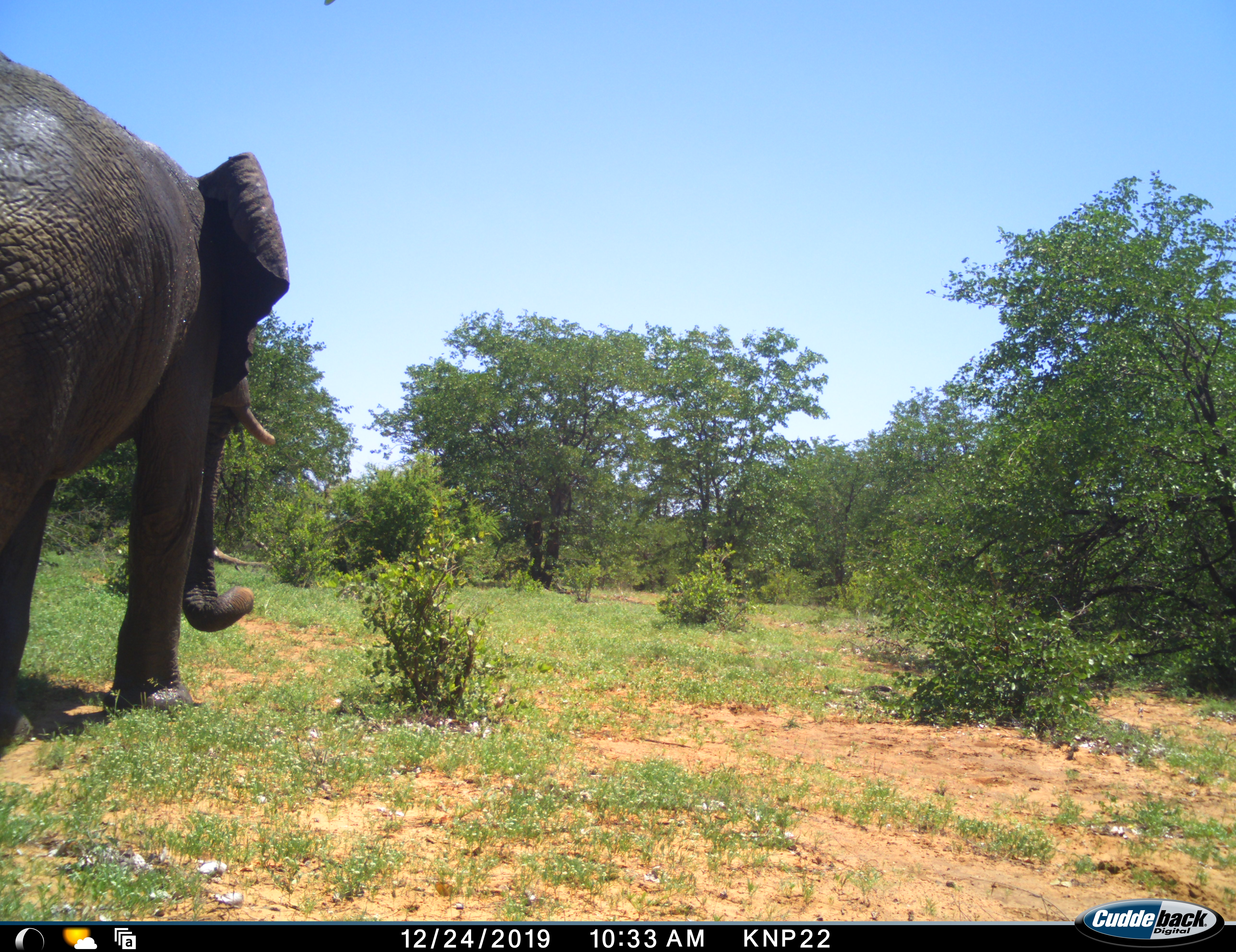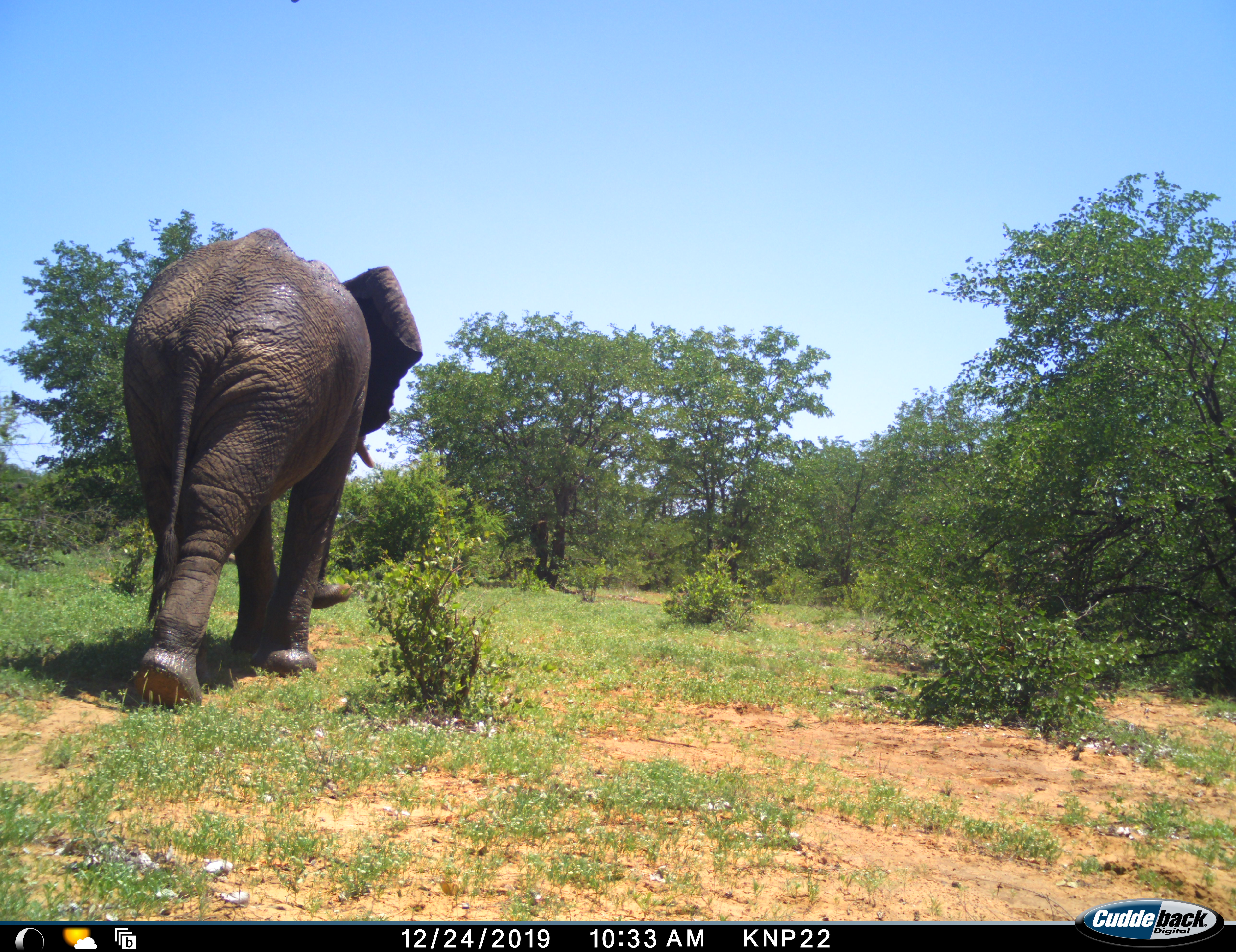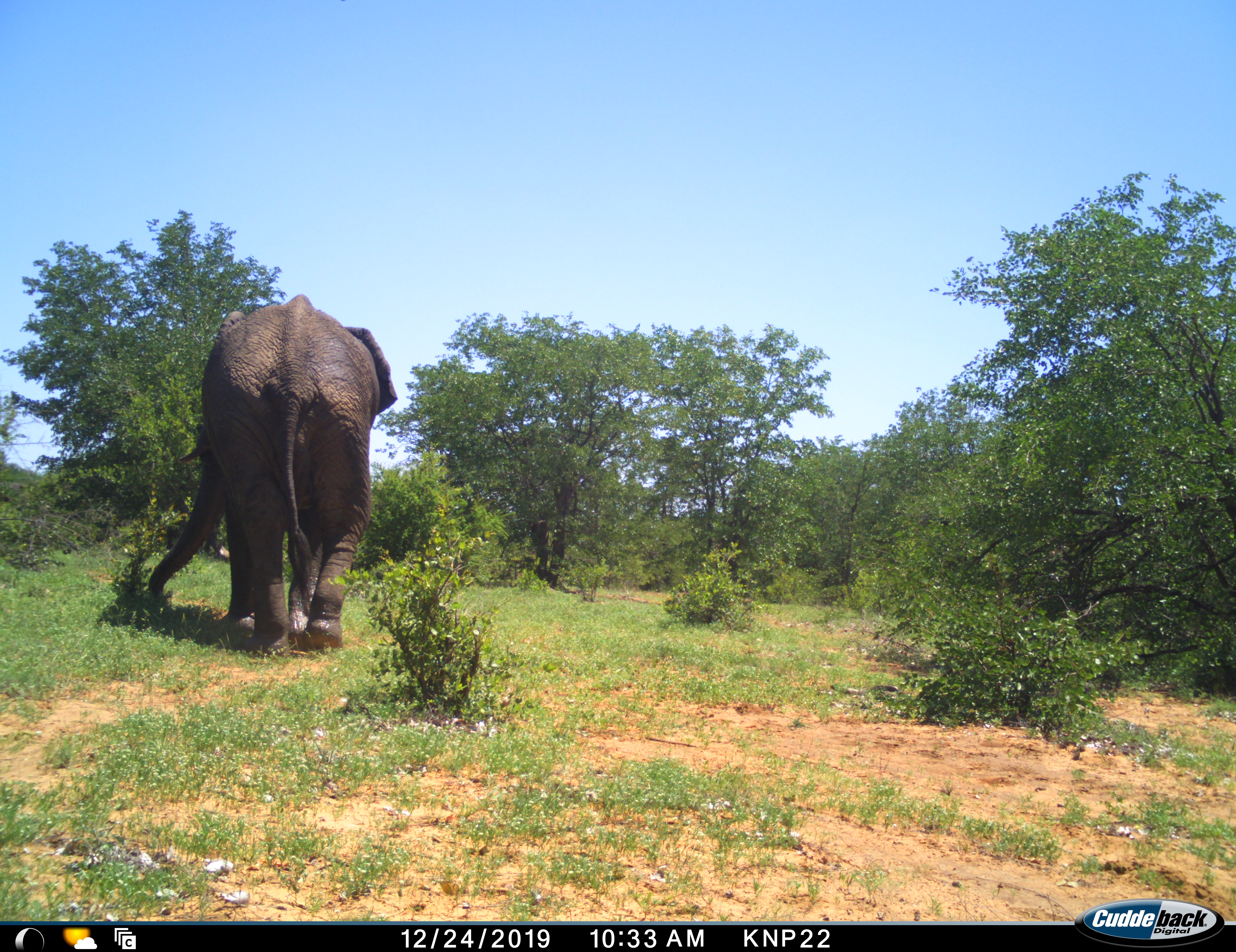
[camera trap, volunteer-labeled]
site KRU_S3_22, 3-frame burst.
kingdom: Animalia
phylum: Chordata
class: Mammalia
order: Proboscidea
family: Elephantidae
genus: Loxodonta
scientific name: Loxodonta africana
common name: african bush elephant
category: elephant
Elephant (african bush elephant) (Loxodonta africana), count 1. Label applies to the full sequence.